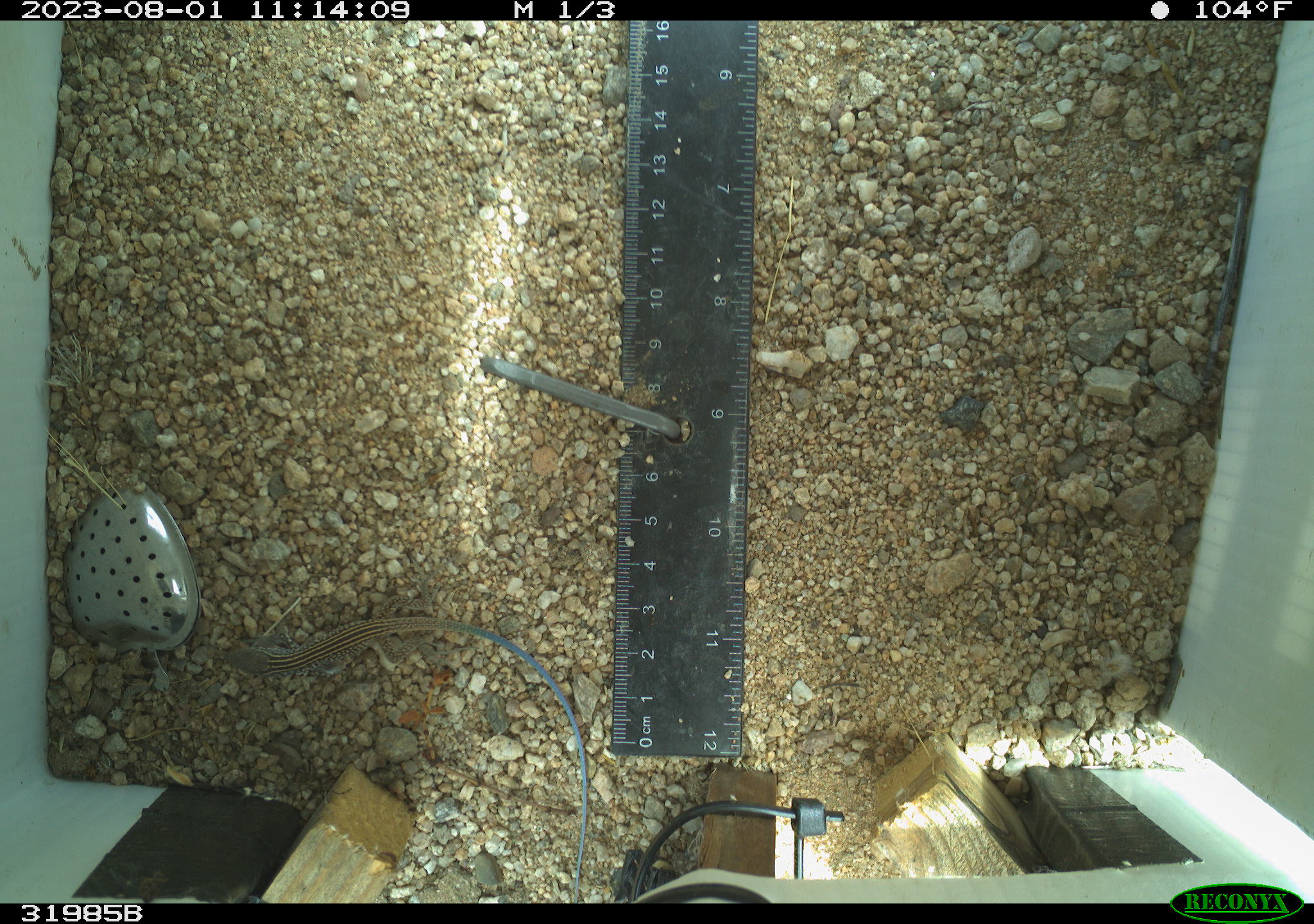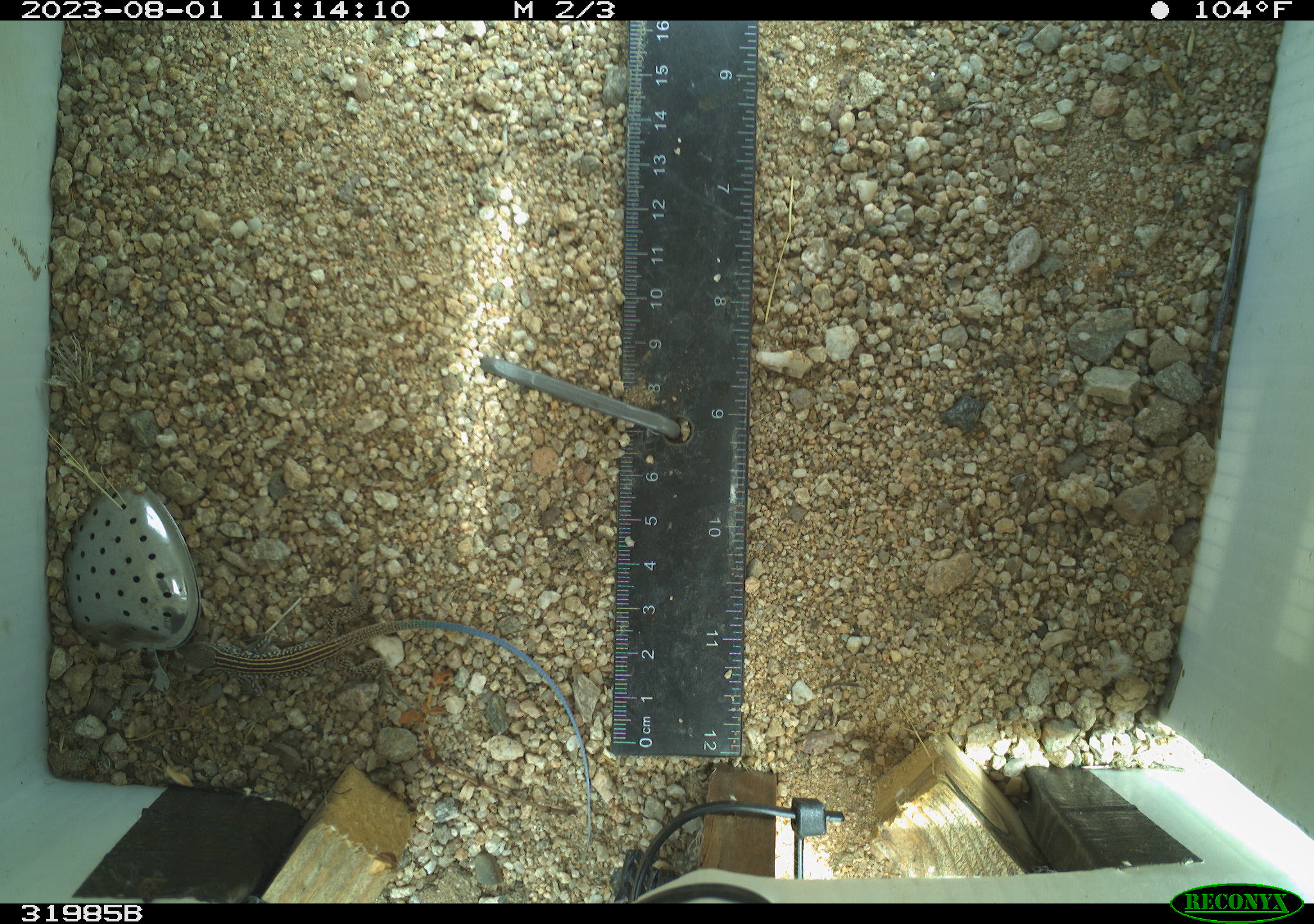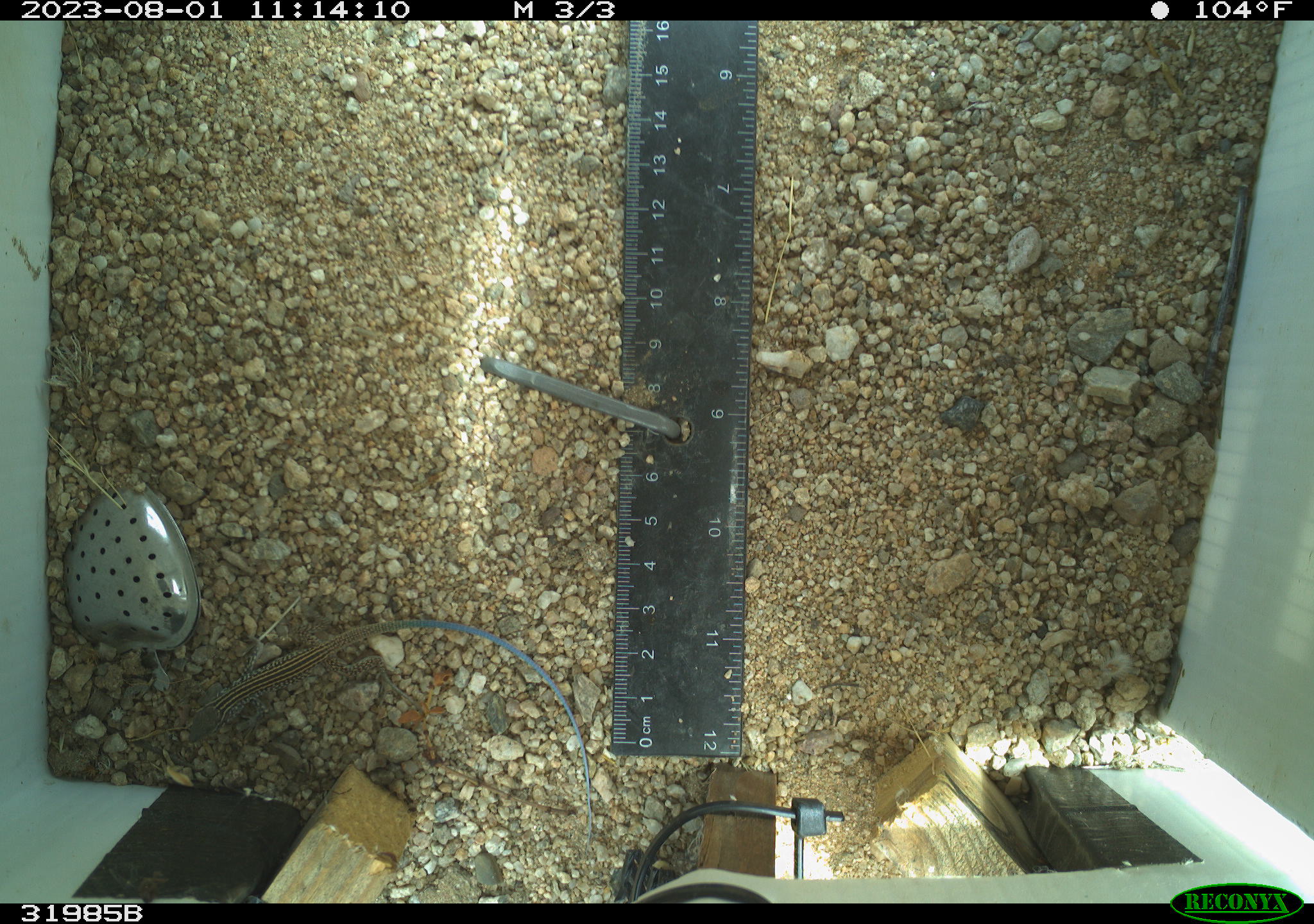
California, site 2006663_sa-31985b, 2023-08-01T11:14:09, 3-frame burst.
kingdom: Animalia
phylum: Chordata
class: Reptilia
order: Squamata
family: Teiidae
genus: Aspidoscelis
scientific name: Aspidoscelis tigris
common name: western whiptail